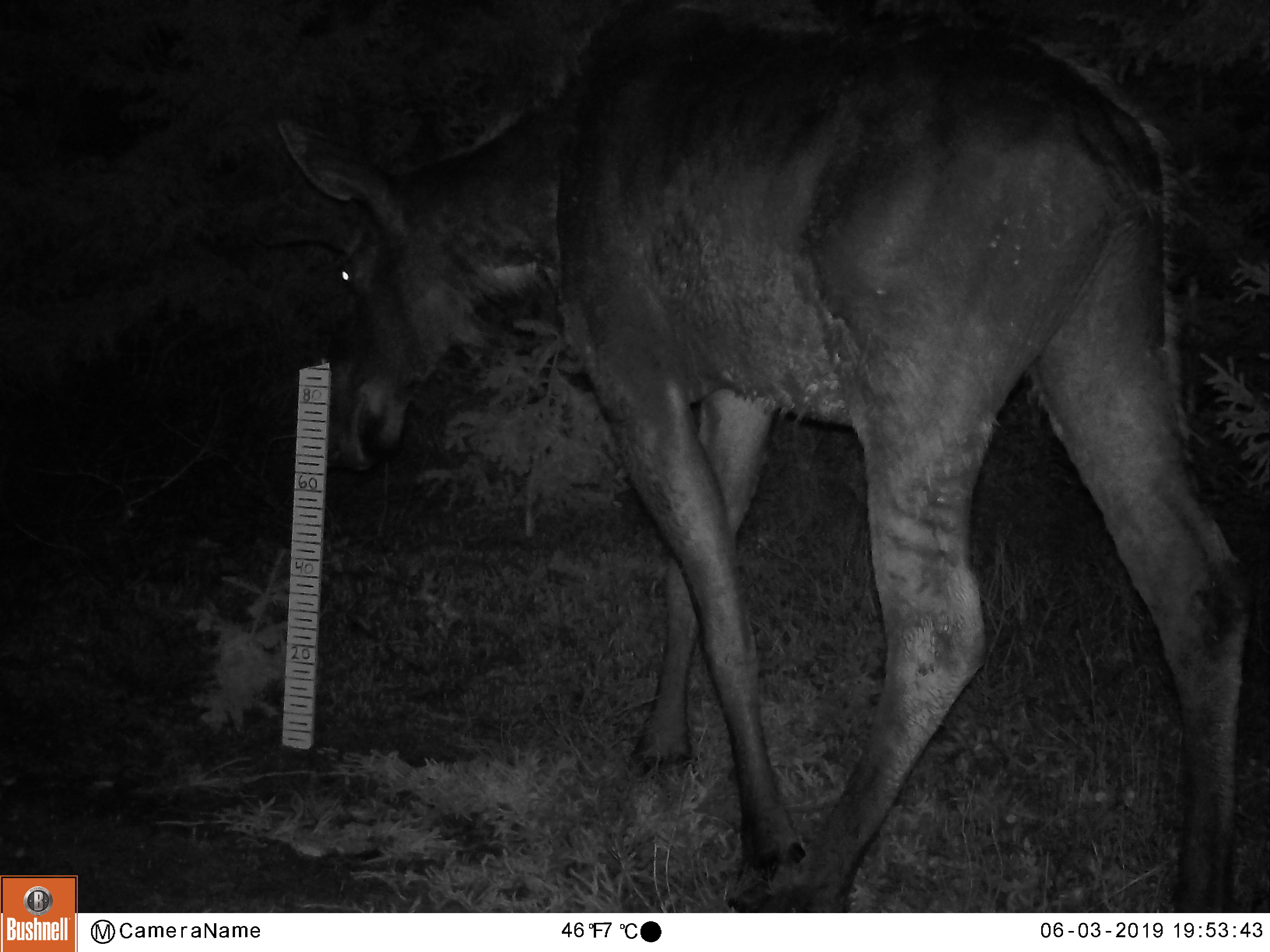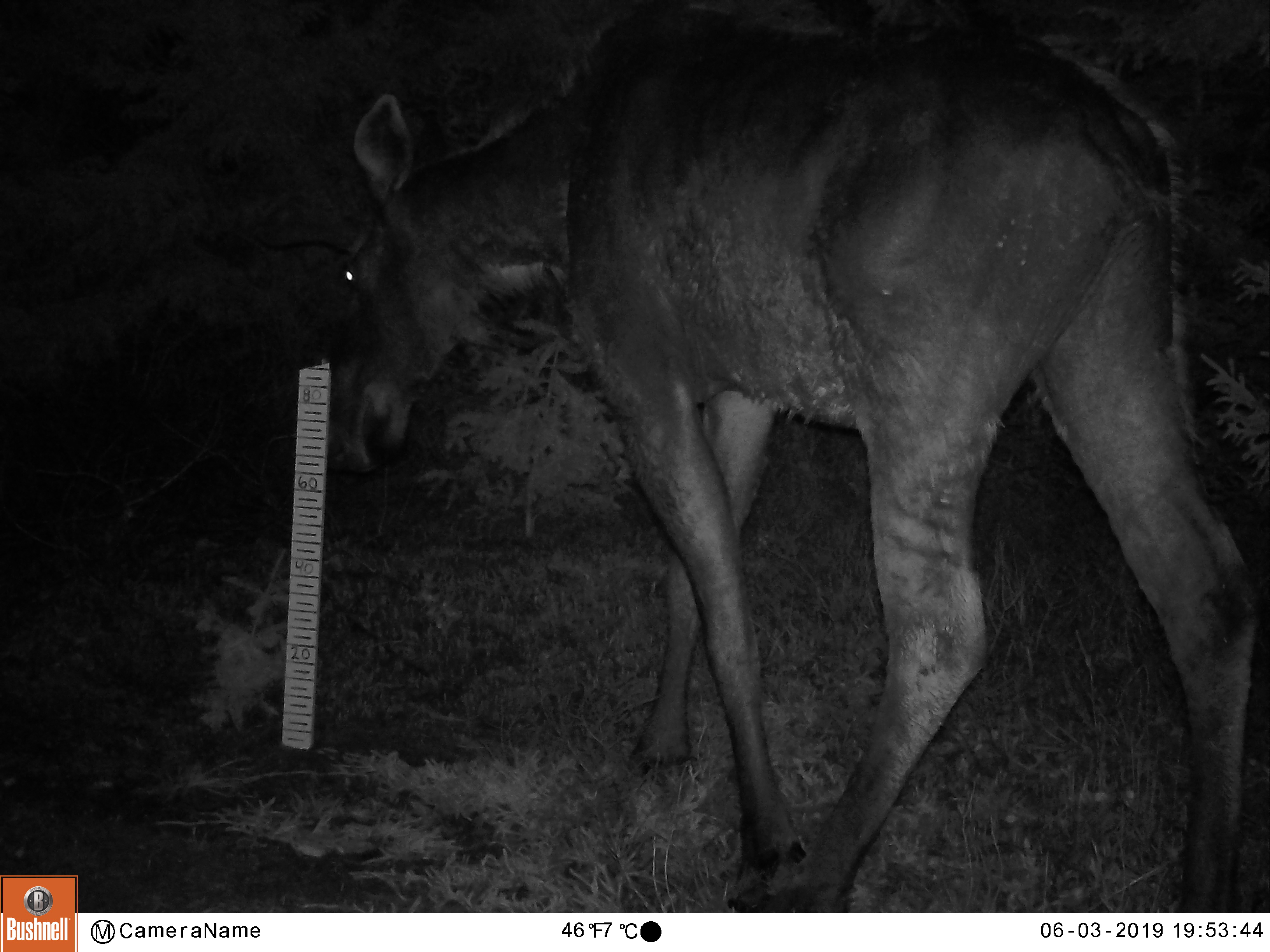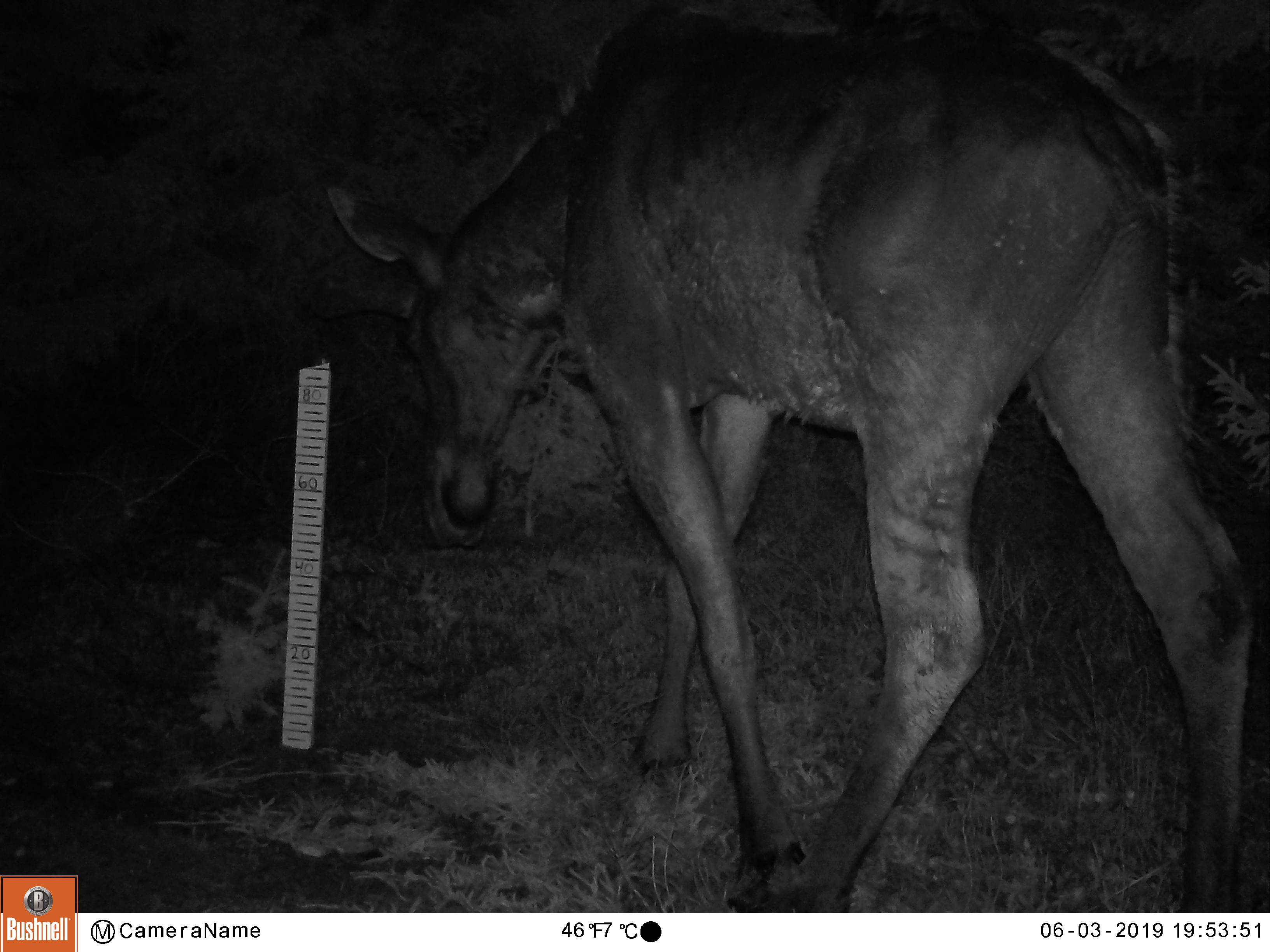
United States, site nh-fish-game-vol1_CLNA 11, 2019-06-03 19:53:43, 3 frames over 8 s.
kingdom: Animalia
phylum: Chordata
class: Mammalia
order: Artiodactyla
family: Cervidae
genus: Alces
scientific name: Alces alces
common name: moose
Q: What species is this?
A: Moose (Alces alces).